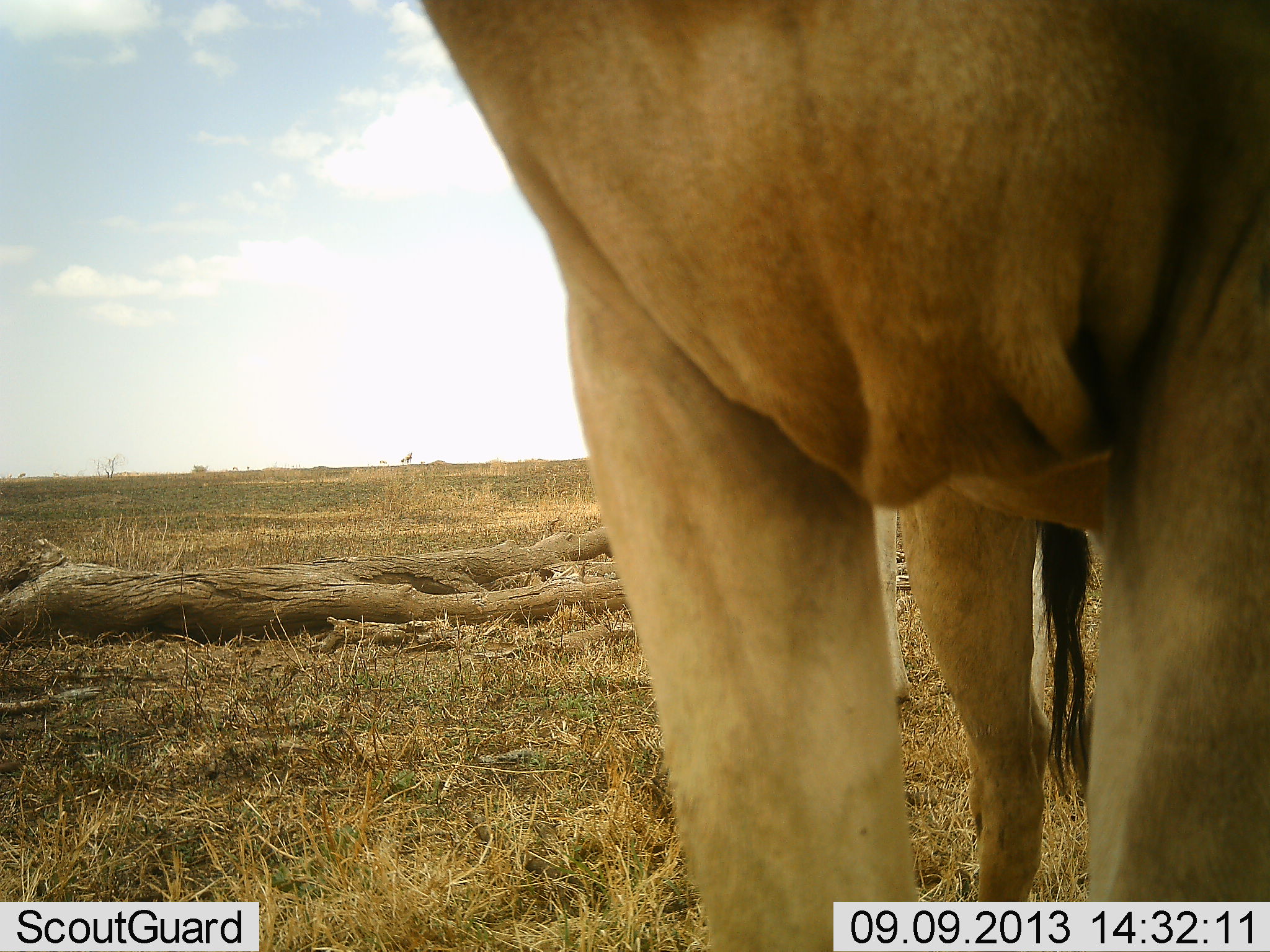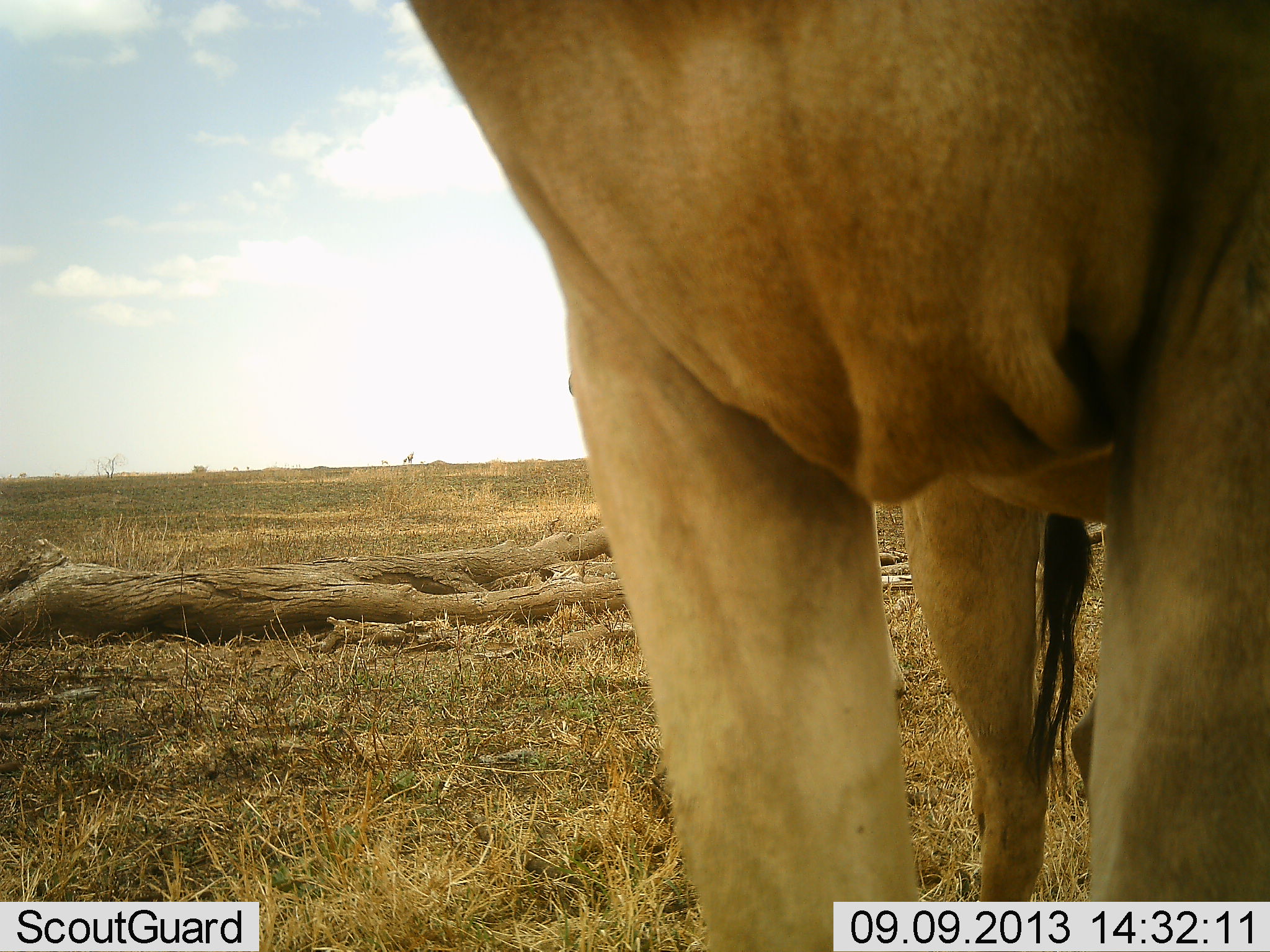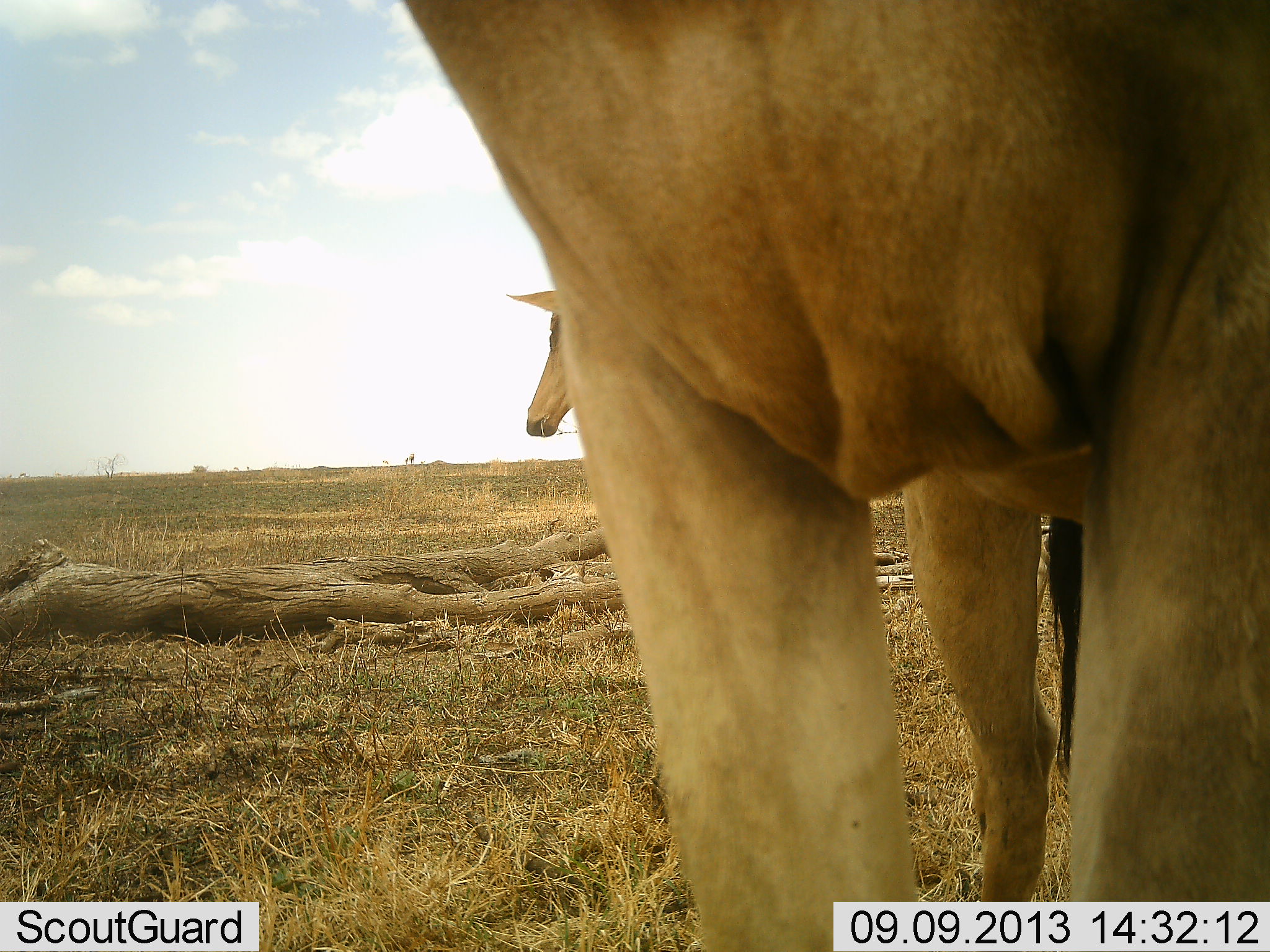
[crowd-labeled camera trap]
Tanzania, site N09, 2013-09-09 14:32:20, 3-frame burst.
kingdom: Animalia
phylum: Chordata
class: Mammalia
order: Artiodactyla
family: Bovidae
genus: Alcelaphus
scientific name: Alcelaphus buselaphus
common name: hartebeest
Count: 2.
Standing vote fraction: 100%.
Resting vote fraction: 10%.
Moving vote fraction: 20%.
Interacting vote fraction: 0%.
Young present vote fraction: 0%.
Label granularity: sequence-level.